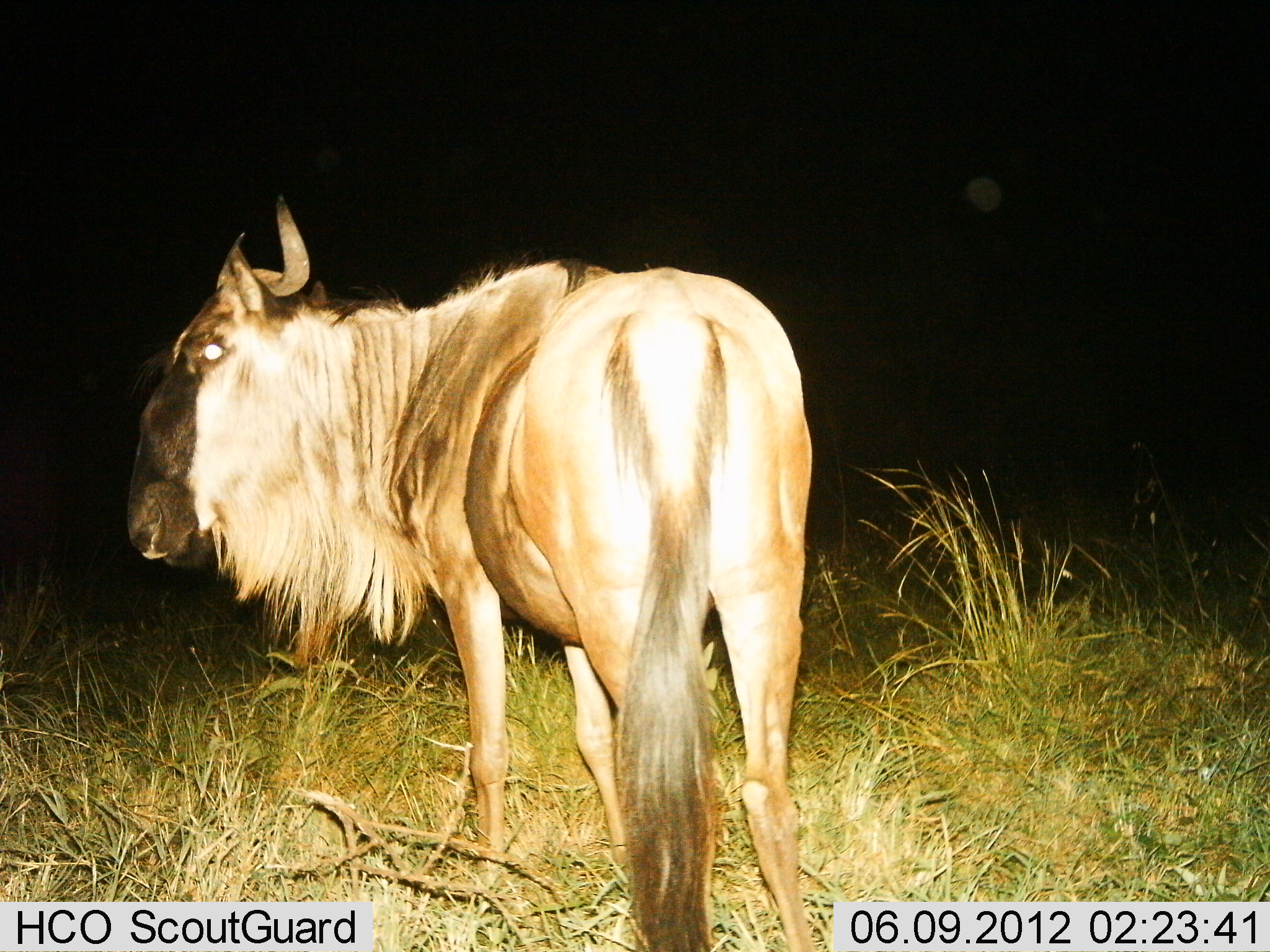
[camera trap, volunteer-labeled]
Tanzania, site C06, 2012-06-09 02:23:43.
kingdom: Animalia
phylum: Chordata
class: Mammalia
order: Artiodactyla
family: Bovidae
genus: Connochaetes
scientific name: Connochaetes taurinus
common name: blue wildebeest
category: wildebeest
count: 1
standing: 100%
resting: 0%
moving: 0%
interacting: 0%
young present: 0%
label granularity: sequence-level